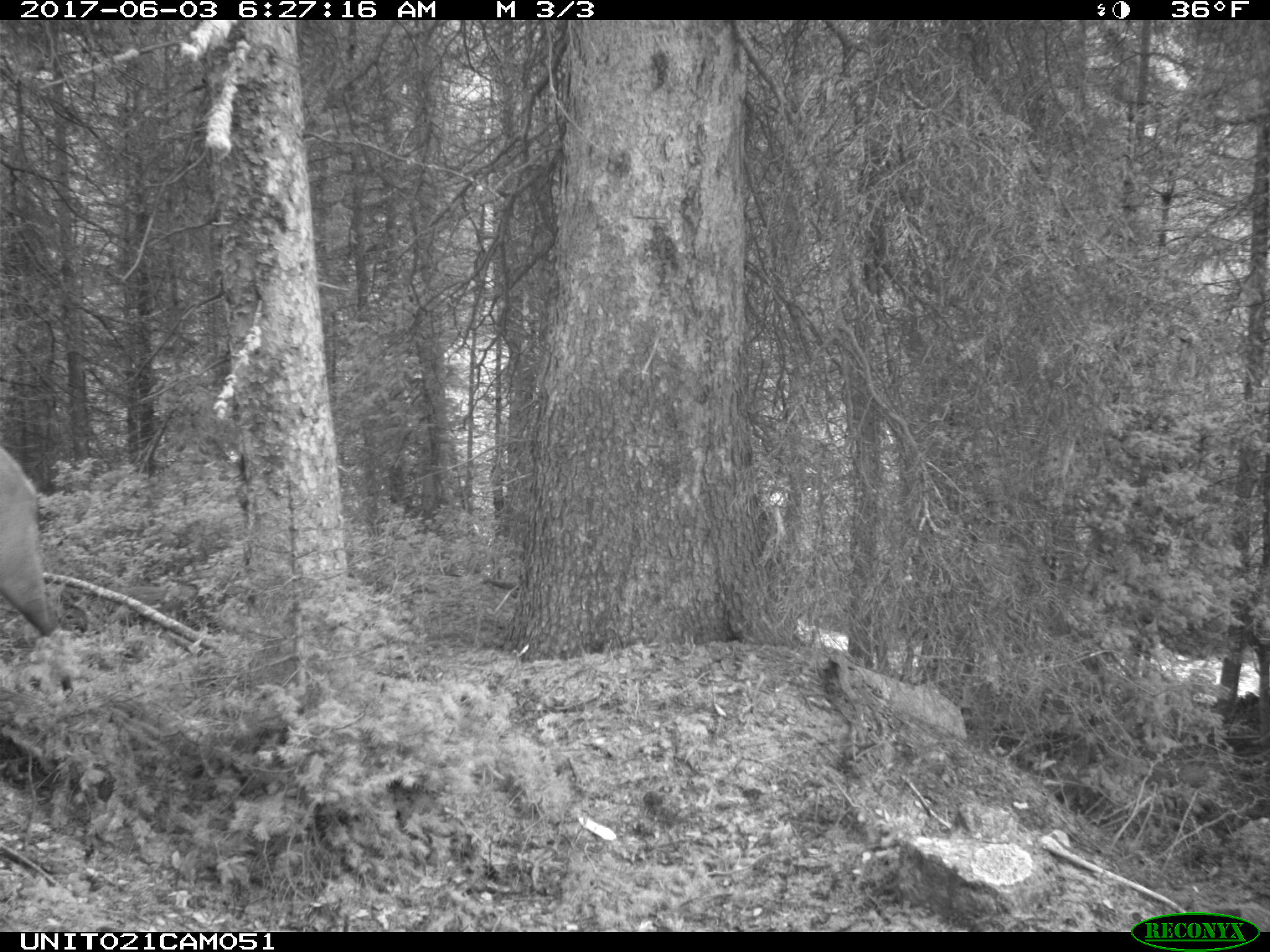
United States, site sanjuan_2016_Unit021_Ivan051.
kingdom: Animalia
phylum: Chordata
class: Mammalia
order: Artiodactyla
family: Cervidae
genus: Cervus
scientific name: Cervus elaphus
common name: red deer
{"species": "Cervus elaphus (red deer)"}